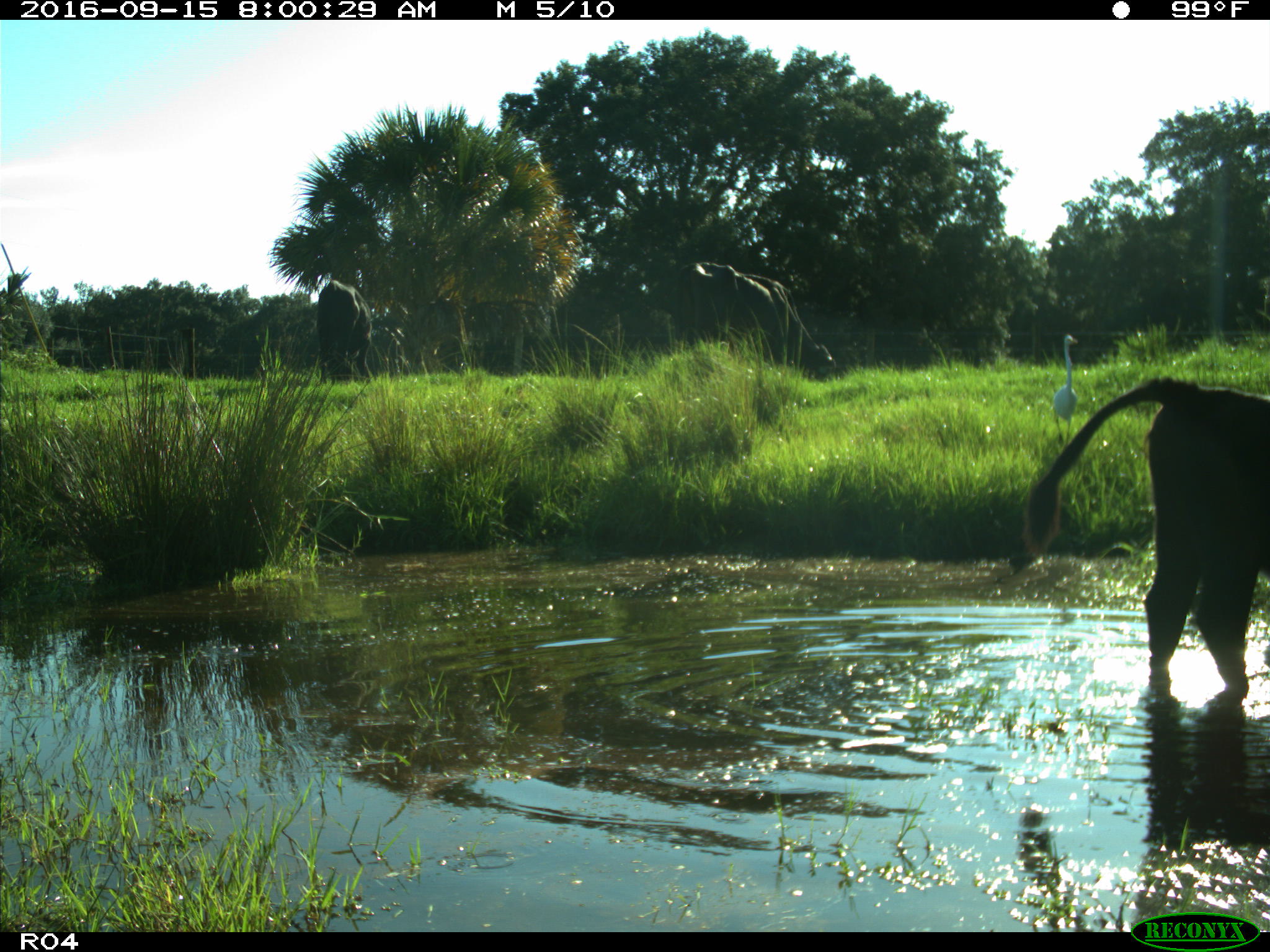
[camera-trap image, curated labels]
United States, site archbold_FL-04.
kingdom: Animalia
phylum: Chordata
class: Mammalia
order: Artiodactyla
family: Bovidae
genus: Bos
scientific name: Bos taurus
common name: domestic cow